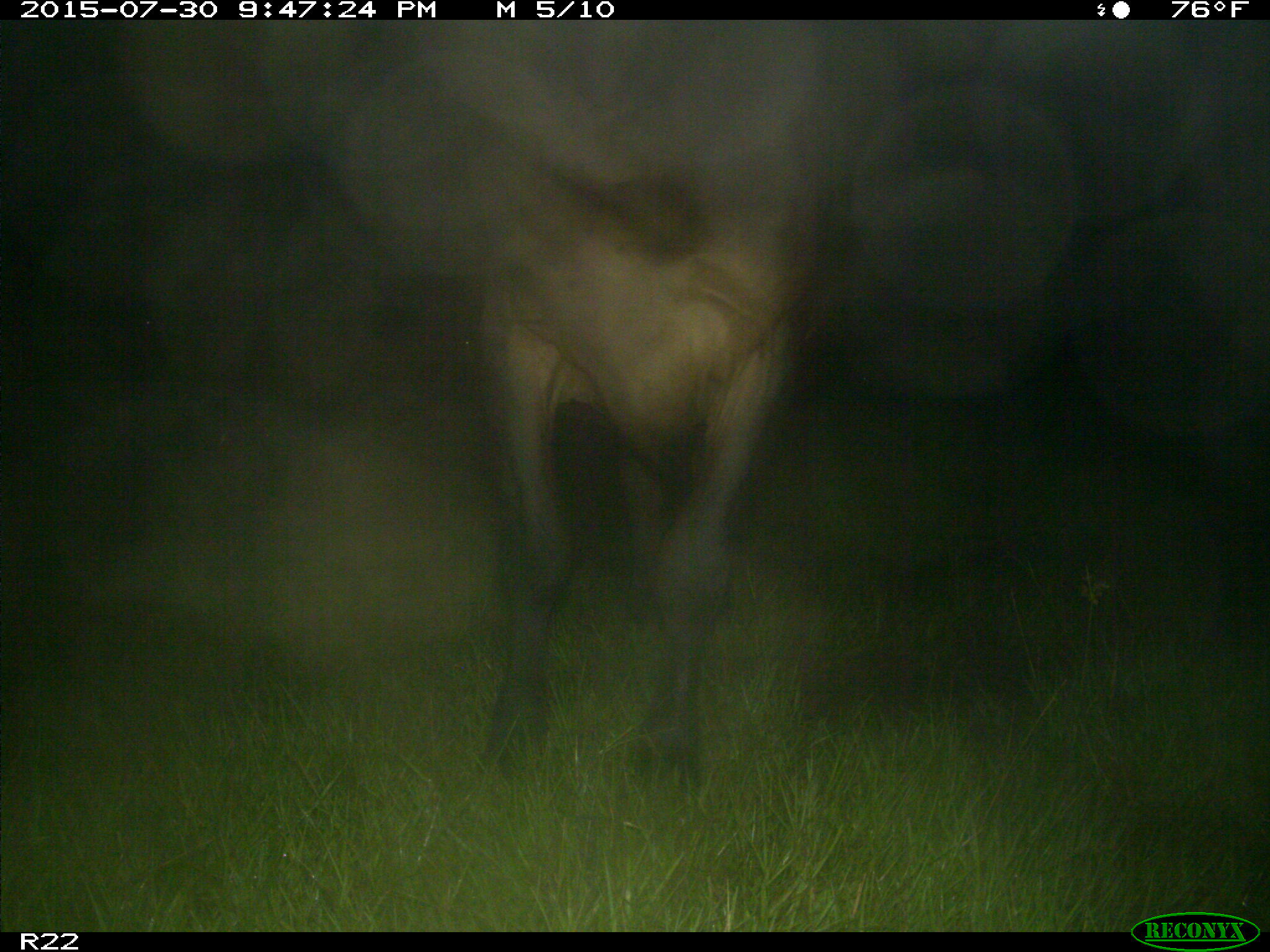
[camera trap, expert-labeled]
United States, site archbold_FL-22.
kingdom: Animalia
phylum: Chordata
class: Mammalia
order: Artiodactyla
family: Bovidae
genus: Bos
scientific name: Bos taurus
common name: domestic cow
Bos taurus (domestic cow).